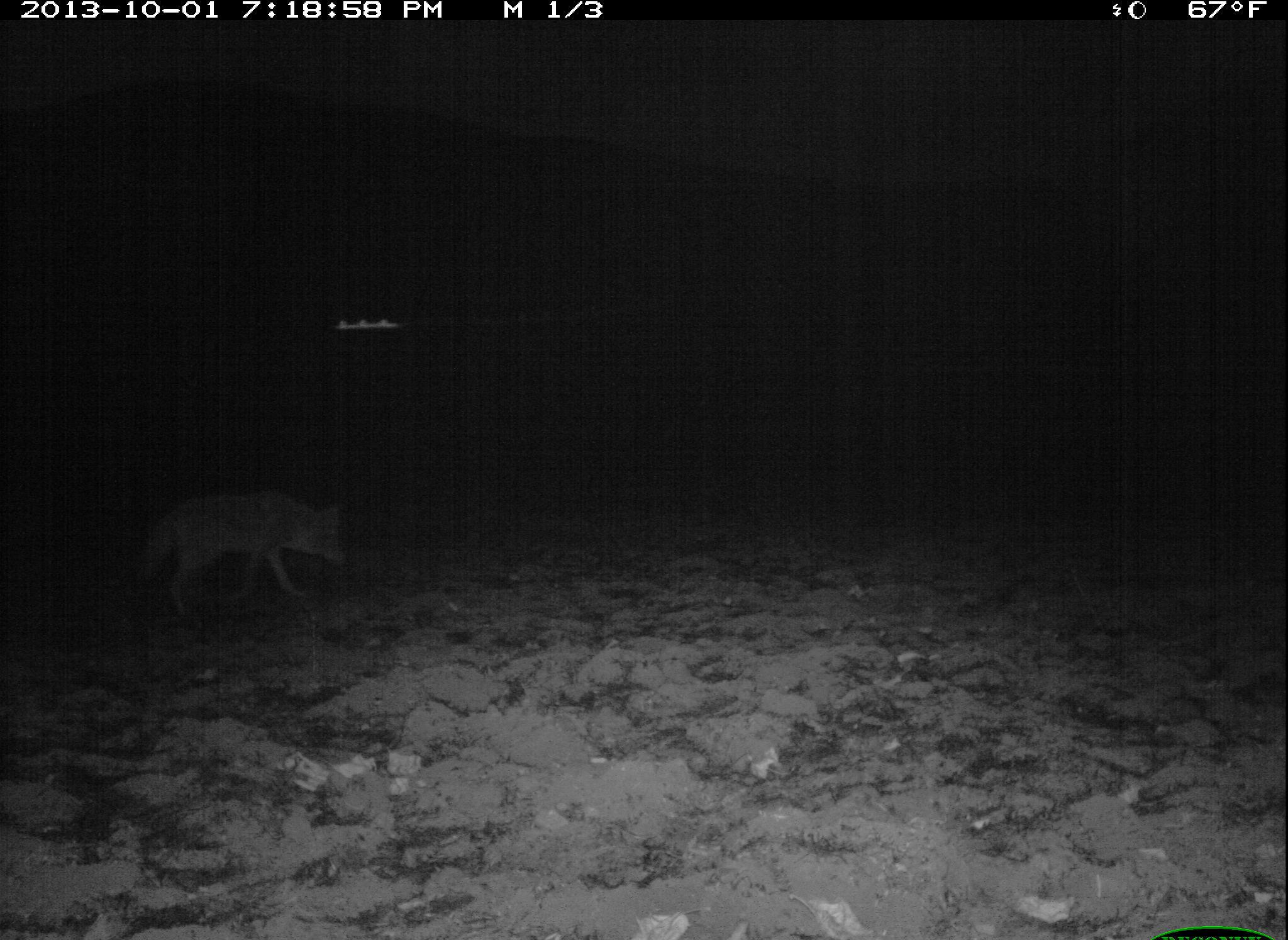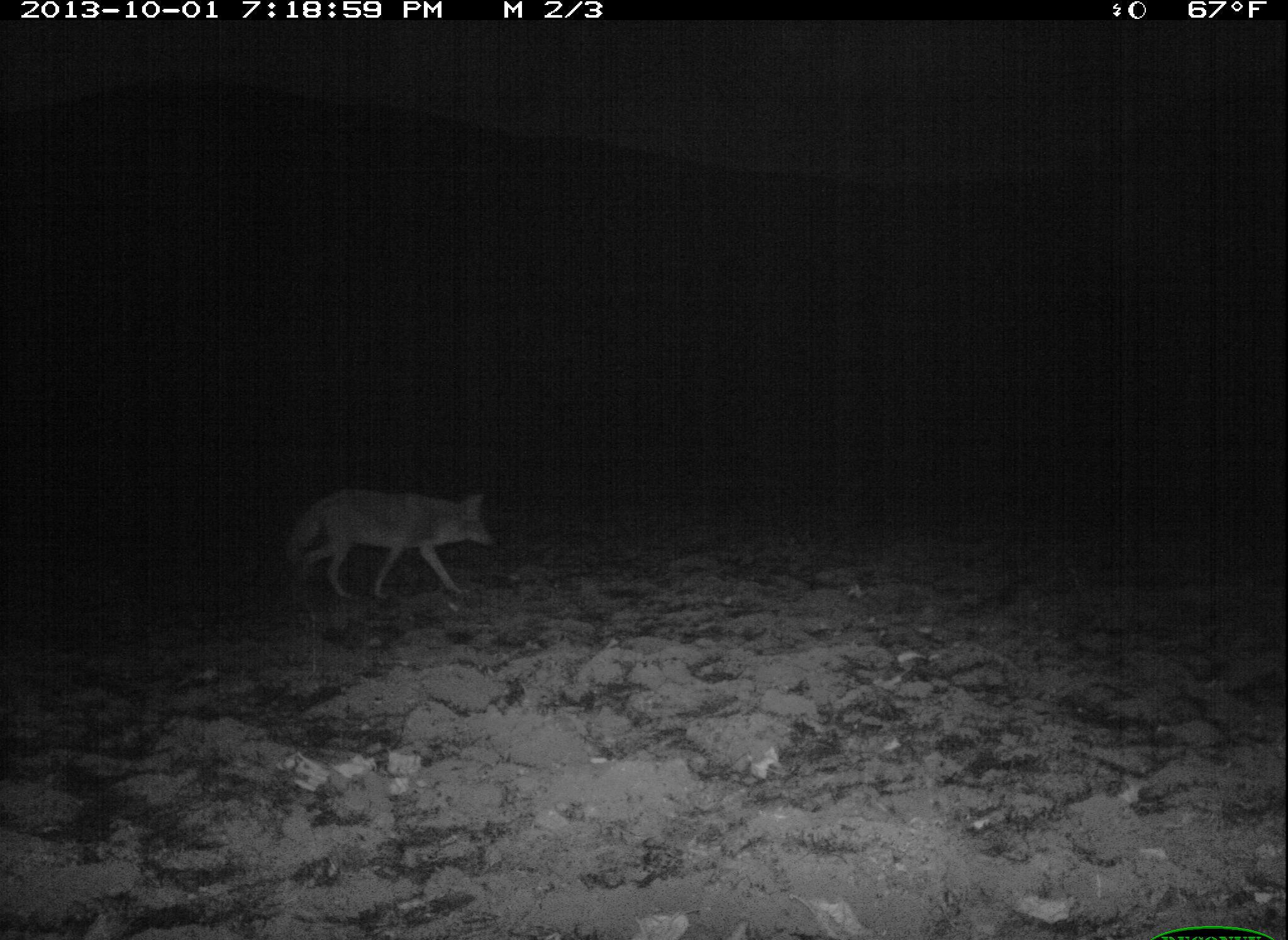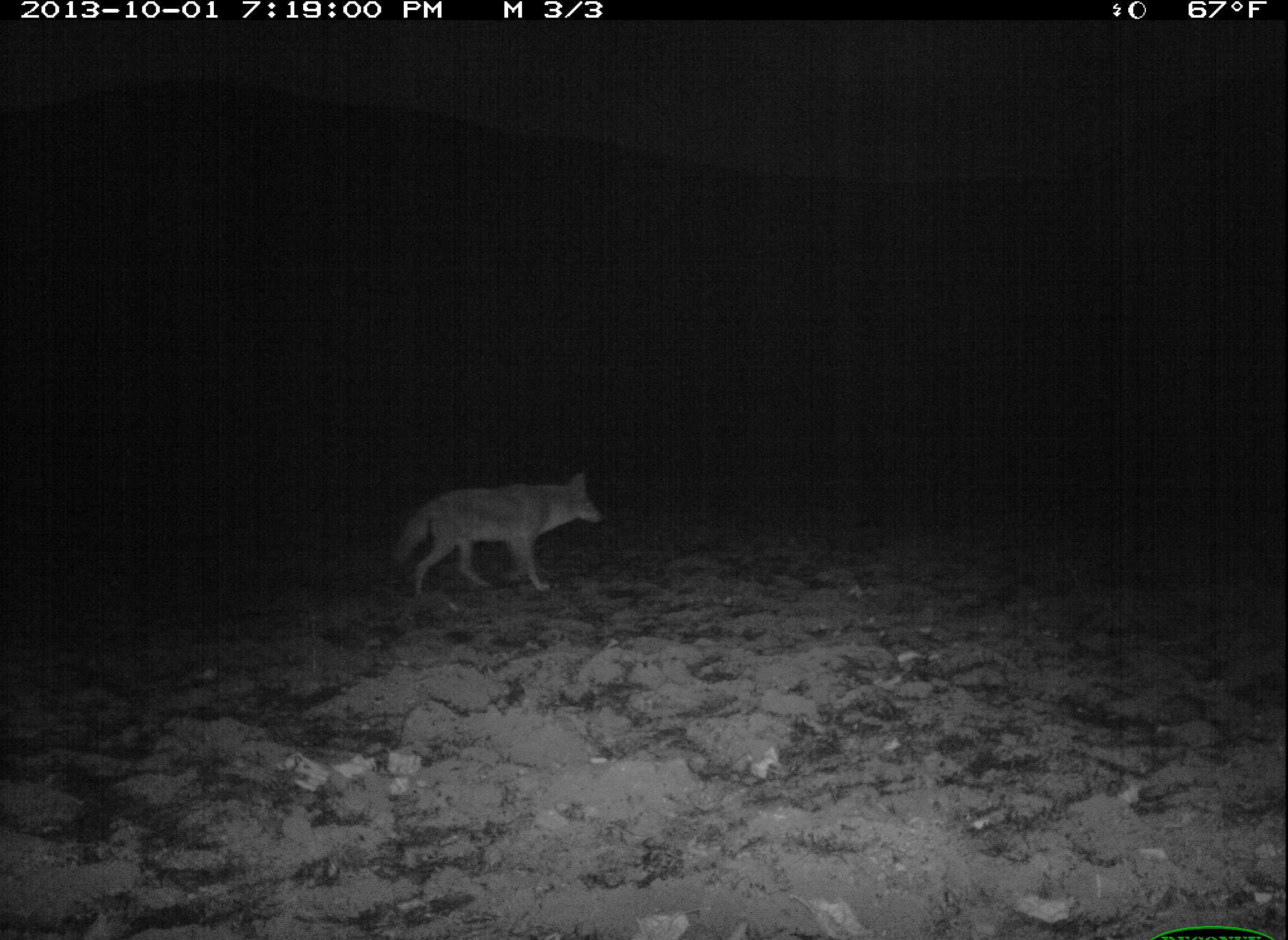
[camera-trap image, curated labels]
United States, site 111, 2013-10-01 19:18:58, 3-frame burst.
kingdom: Animalia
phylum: Chordata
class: Mammalia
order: Carnivora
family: Canidae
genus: Canis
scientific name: Canis latrans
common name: coyote